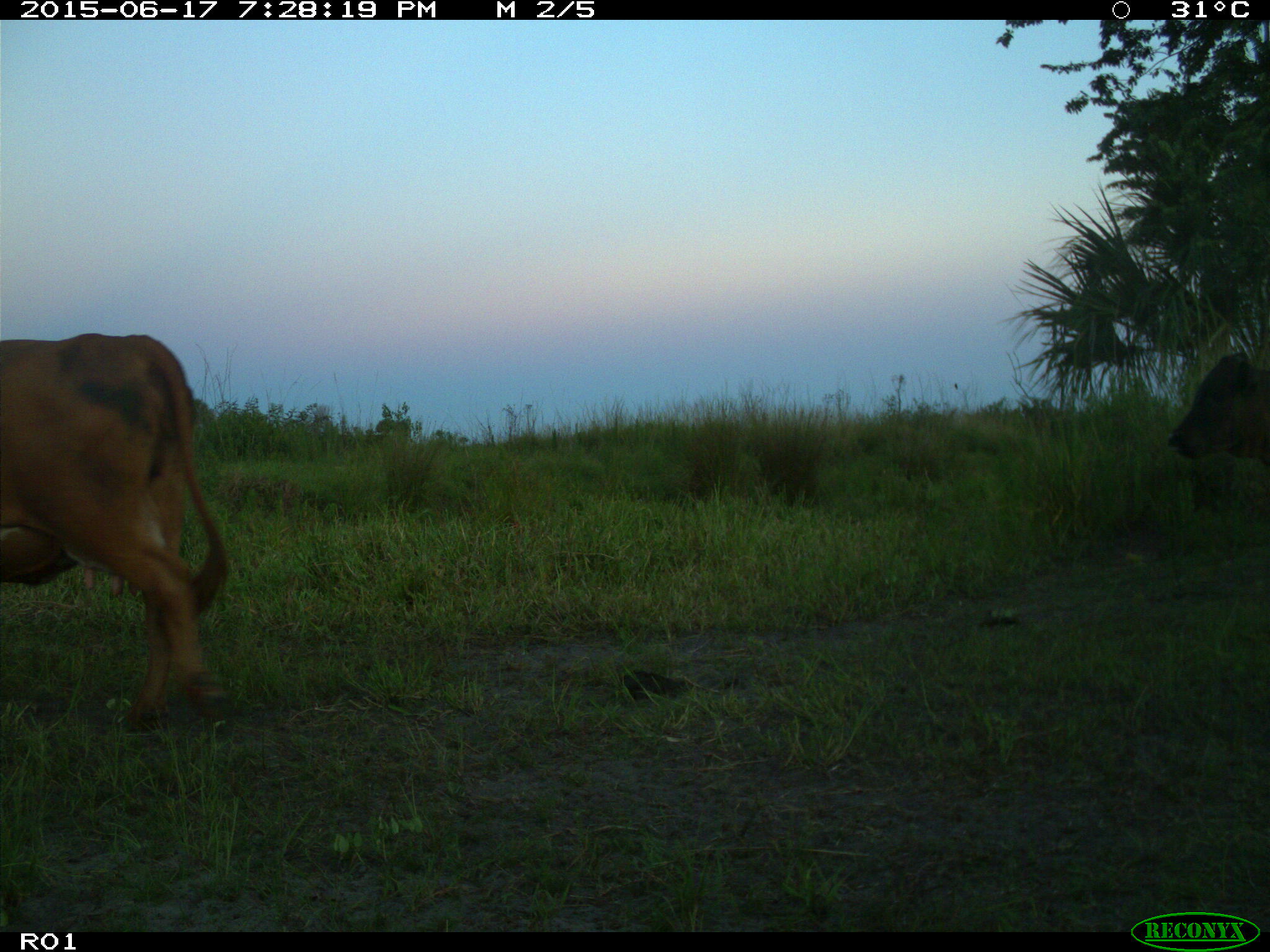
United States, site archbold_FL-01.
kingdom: Animalia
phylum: Chordata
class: Mammalia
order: Artiodactyla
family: Bovidae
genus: Bos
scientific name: Bos taurus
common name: domestic cow